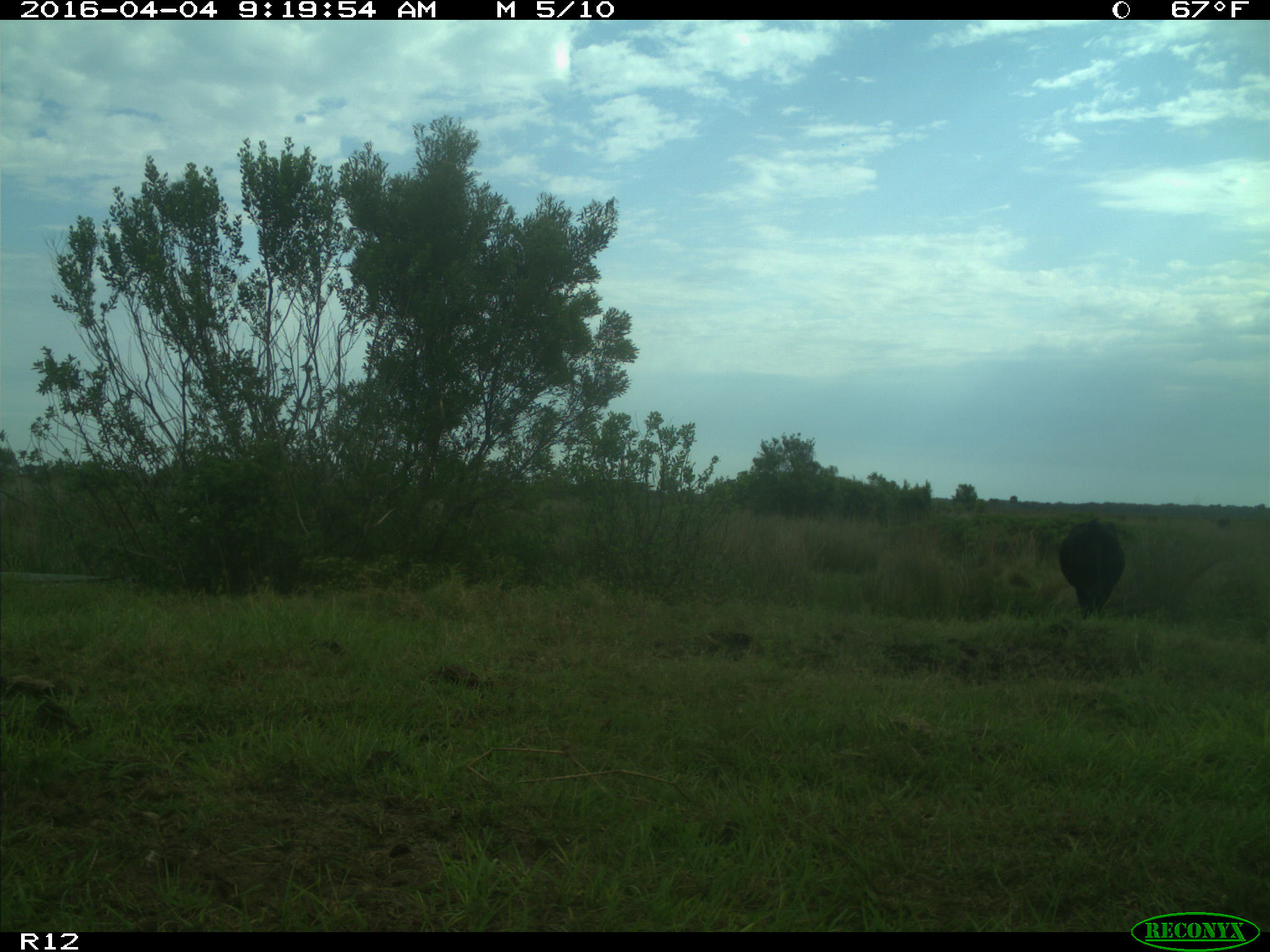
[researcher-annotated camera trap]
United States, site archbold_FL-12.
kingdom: Animalia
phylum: Chordata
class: Mammalia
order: Artiodactyla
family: Bovidae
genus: Bos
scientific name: Bos taurus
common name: domestic cow